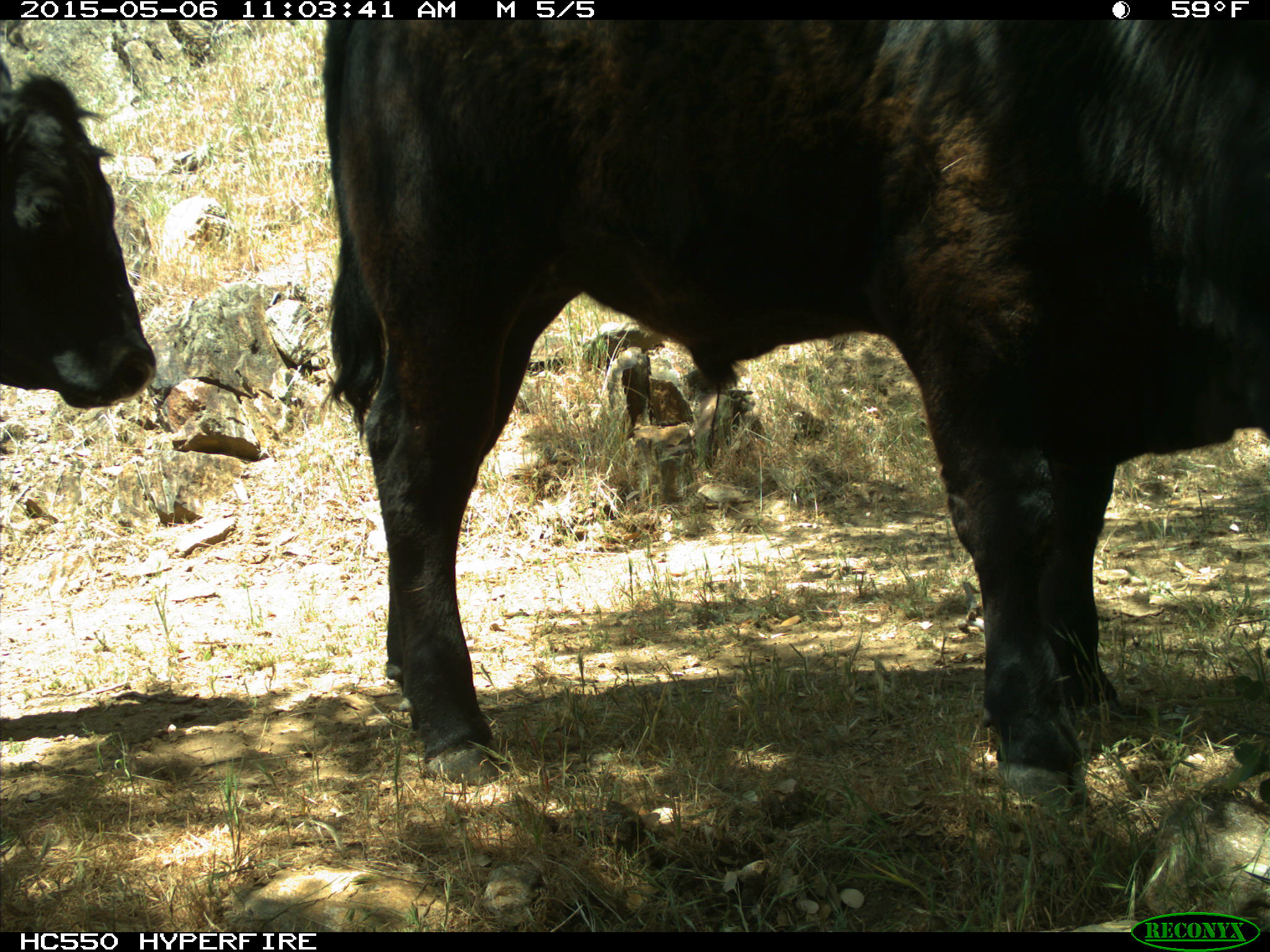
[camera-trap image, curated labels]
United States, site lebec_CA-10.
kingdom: Animalia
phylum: Chordata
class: Mammalia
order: Artiodactyla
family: Bovidae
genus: Bos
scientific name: Bos taurus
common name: domestic cow